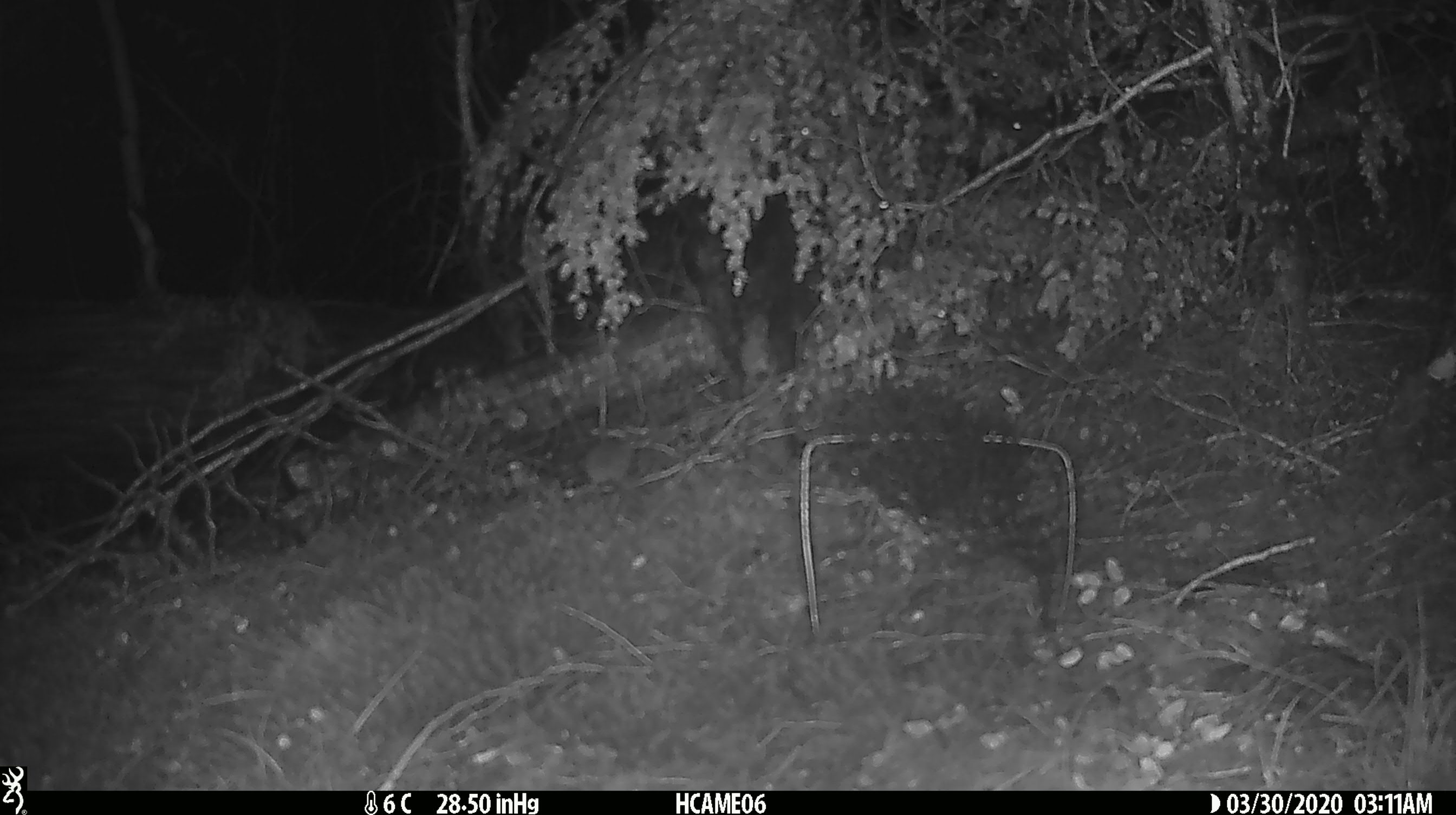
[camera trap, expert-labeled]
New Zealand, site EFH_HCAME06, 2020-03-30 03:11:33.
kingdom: Animalia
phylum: Chordata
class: Mammalia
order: Rodentia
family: Muridae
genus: Mus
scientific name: Mus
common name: mouse